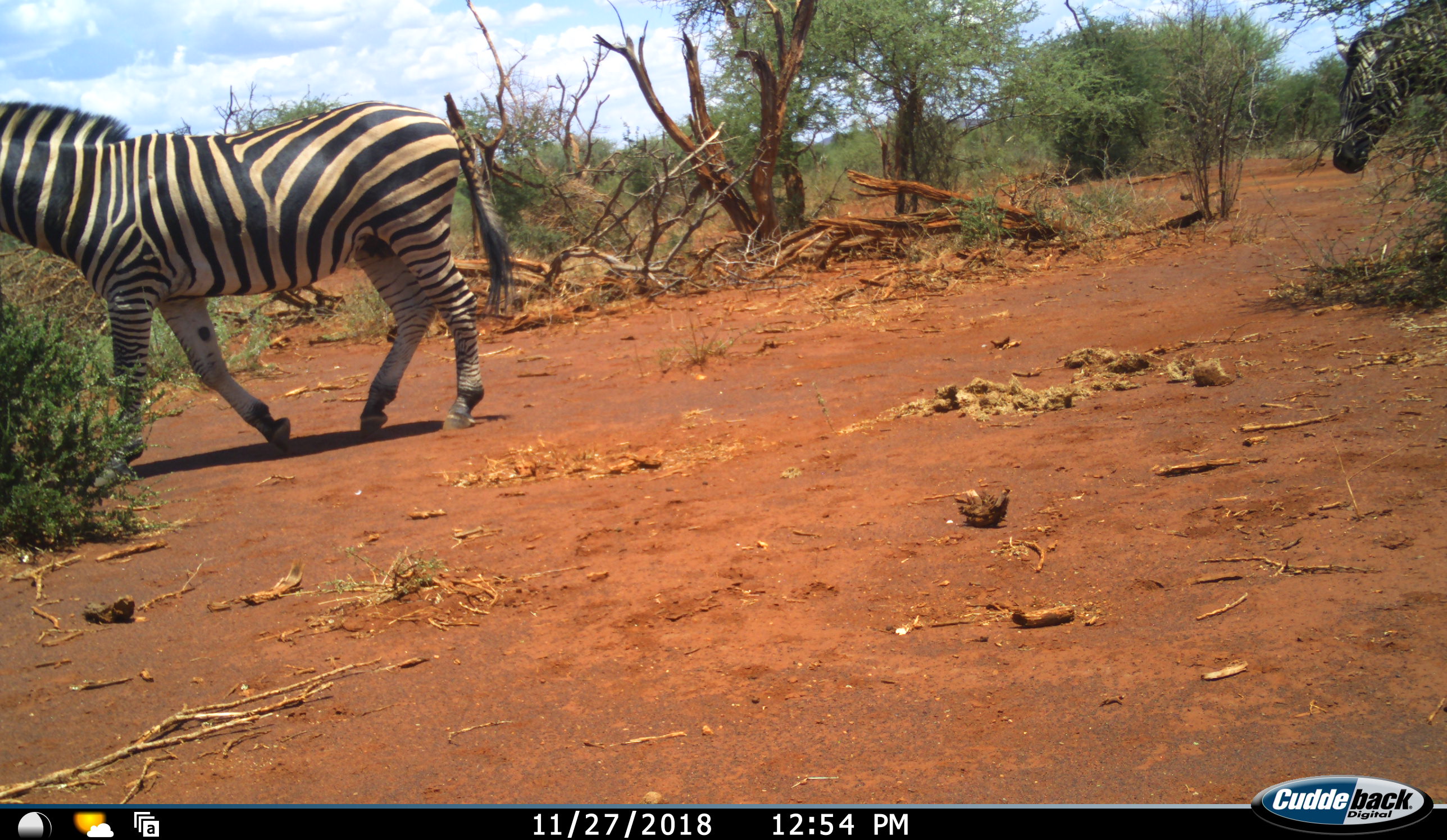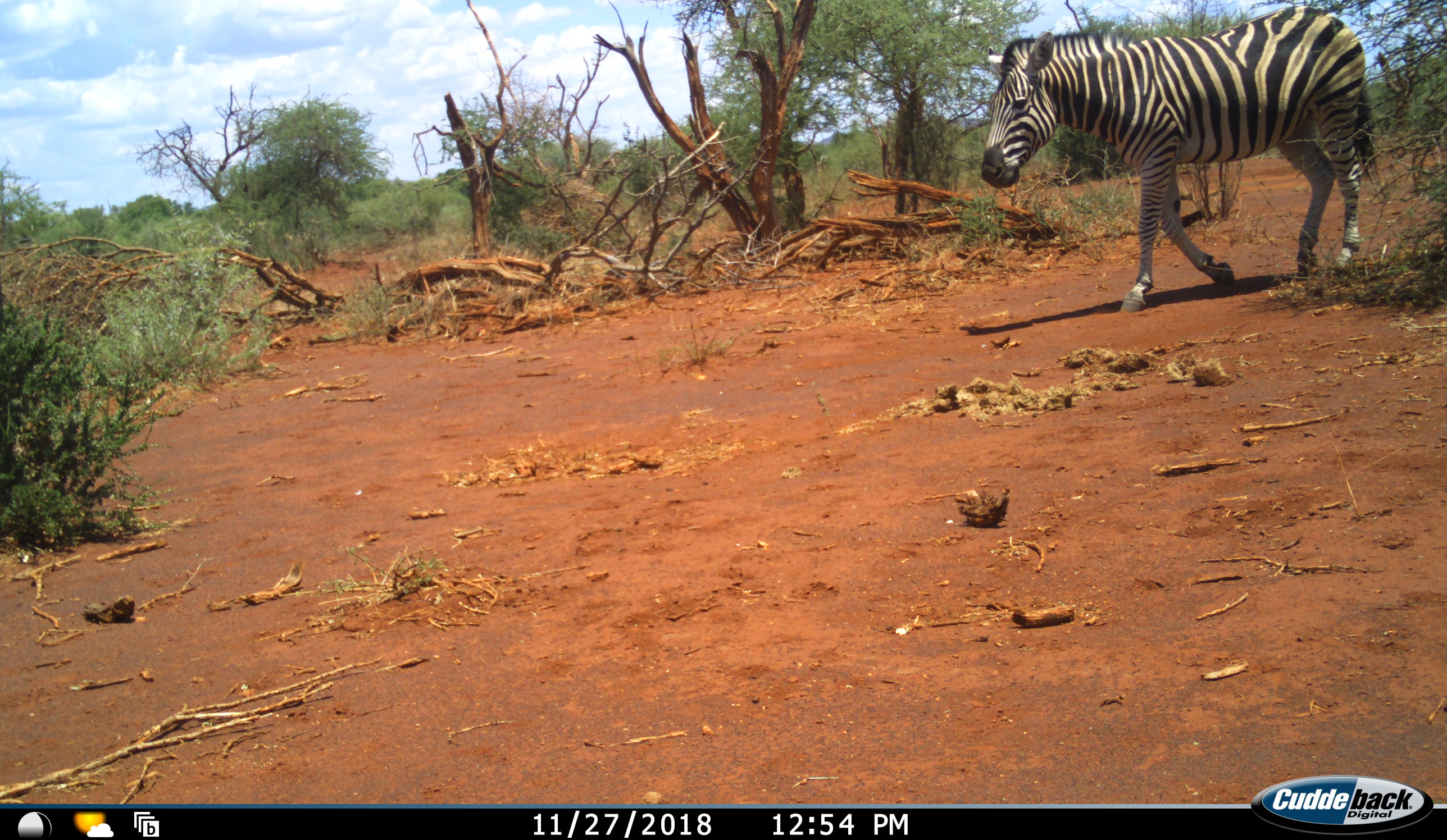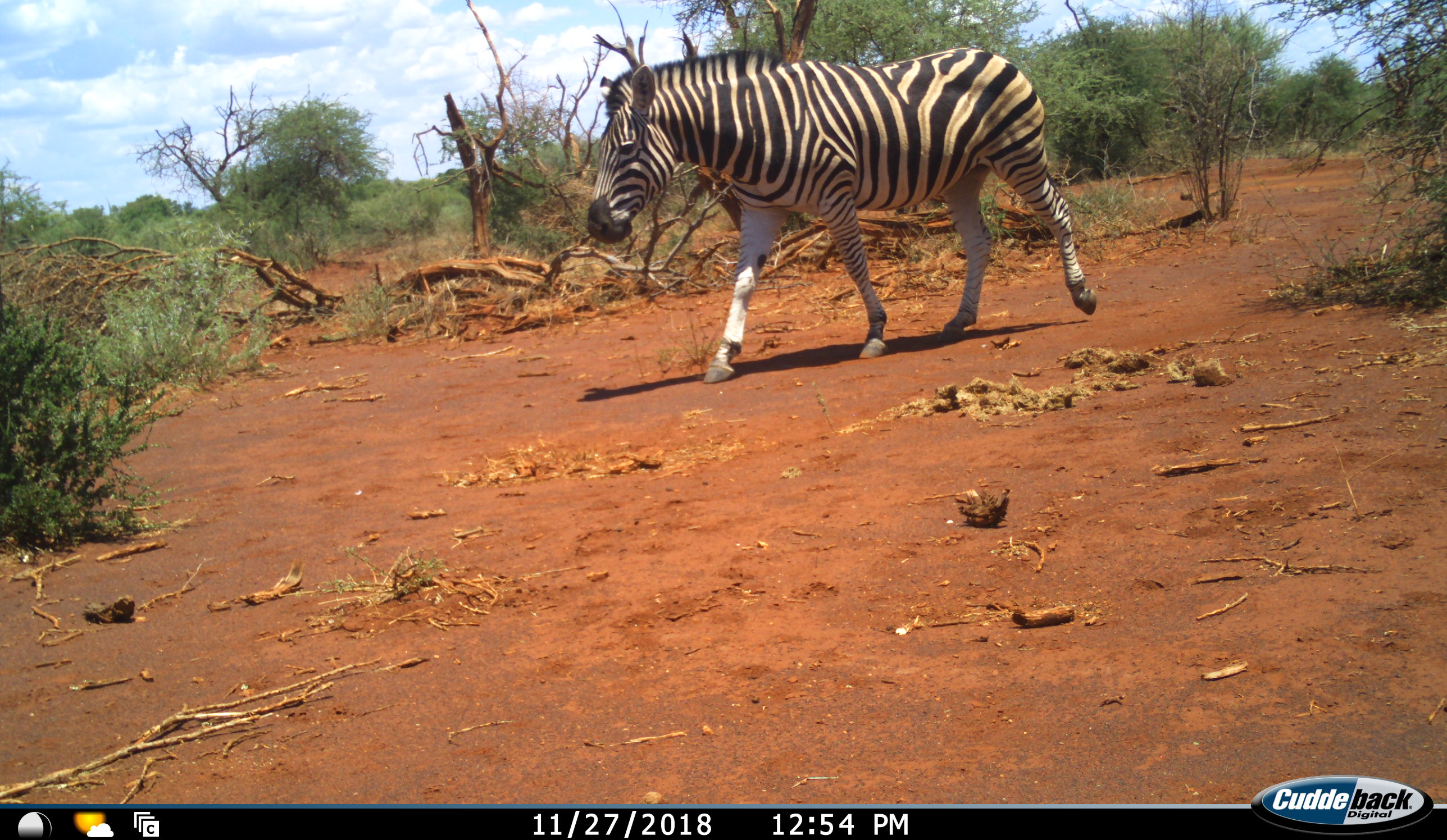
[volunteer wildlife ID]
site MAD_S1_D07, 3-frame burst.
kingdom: Animalia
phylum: Chordata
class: Mammalia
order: Perissodactyla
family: Equidae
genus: Equus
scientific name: Equus quagga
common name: plains zebra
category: zebraplains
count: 2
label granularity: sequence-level